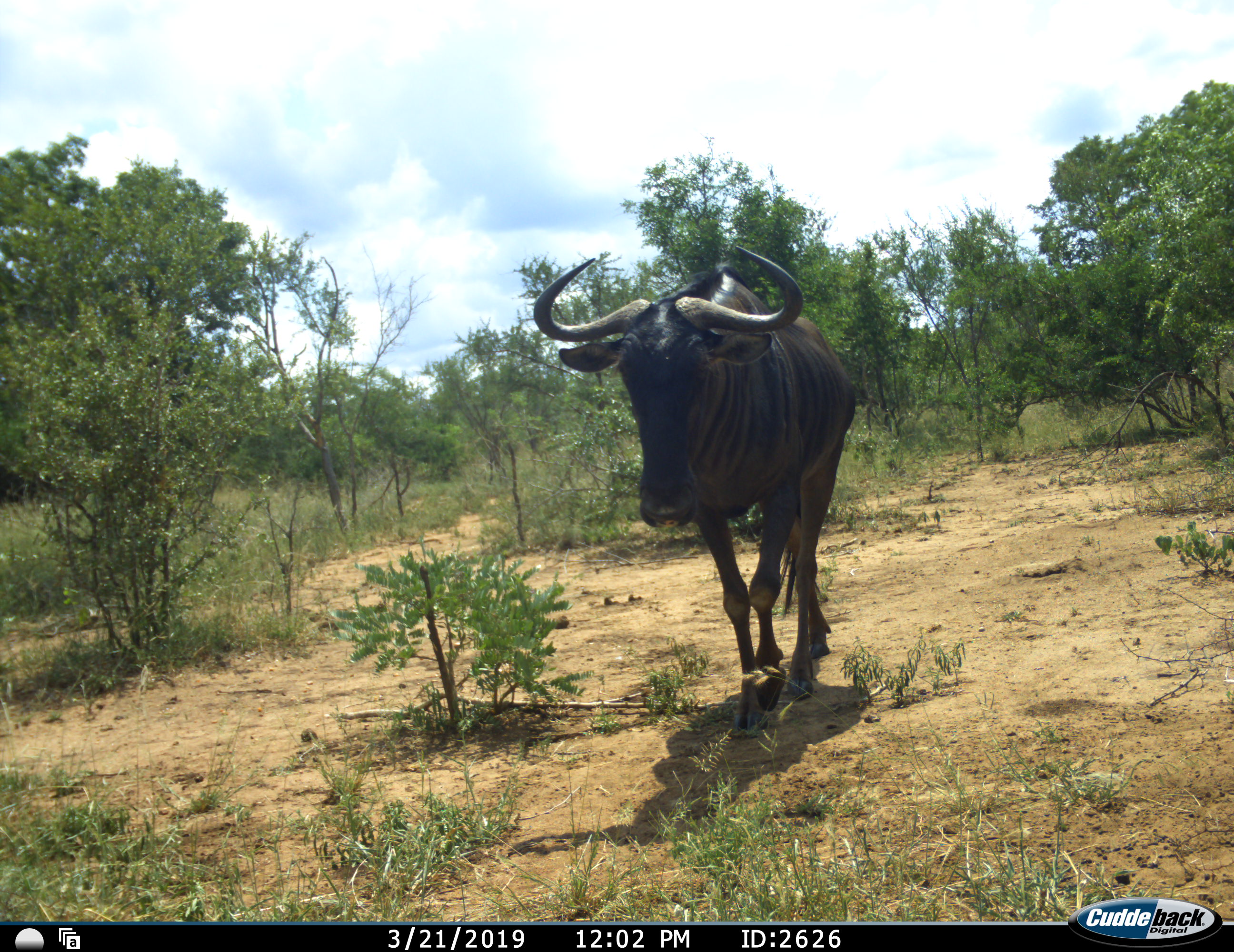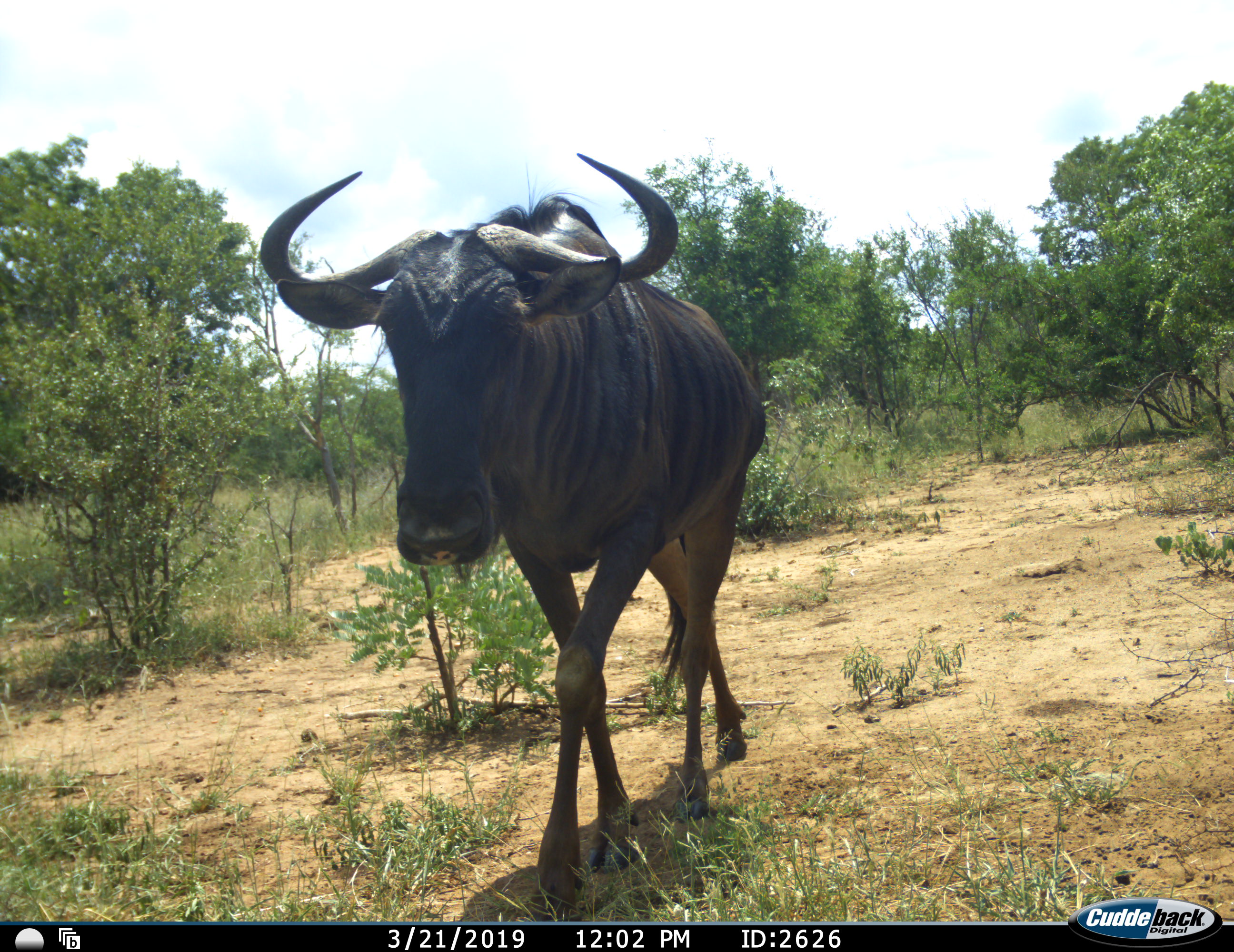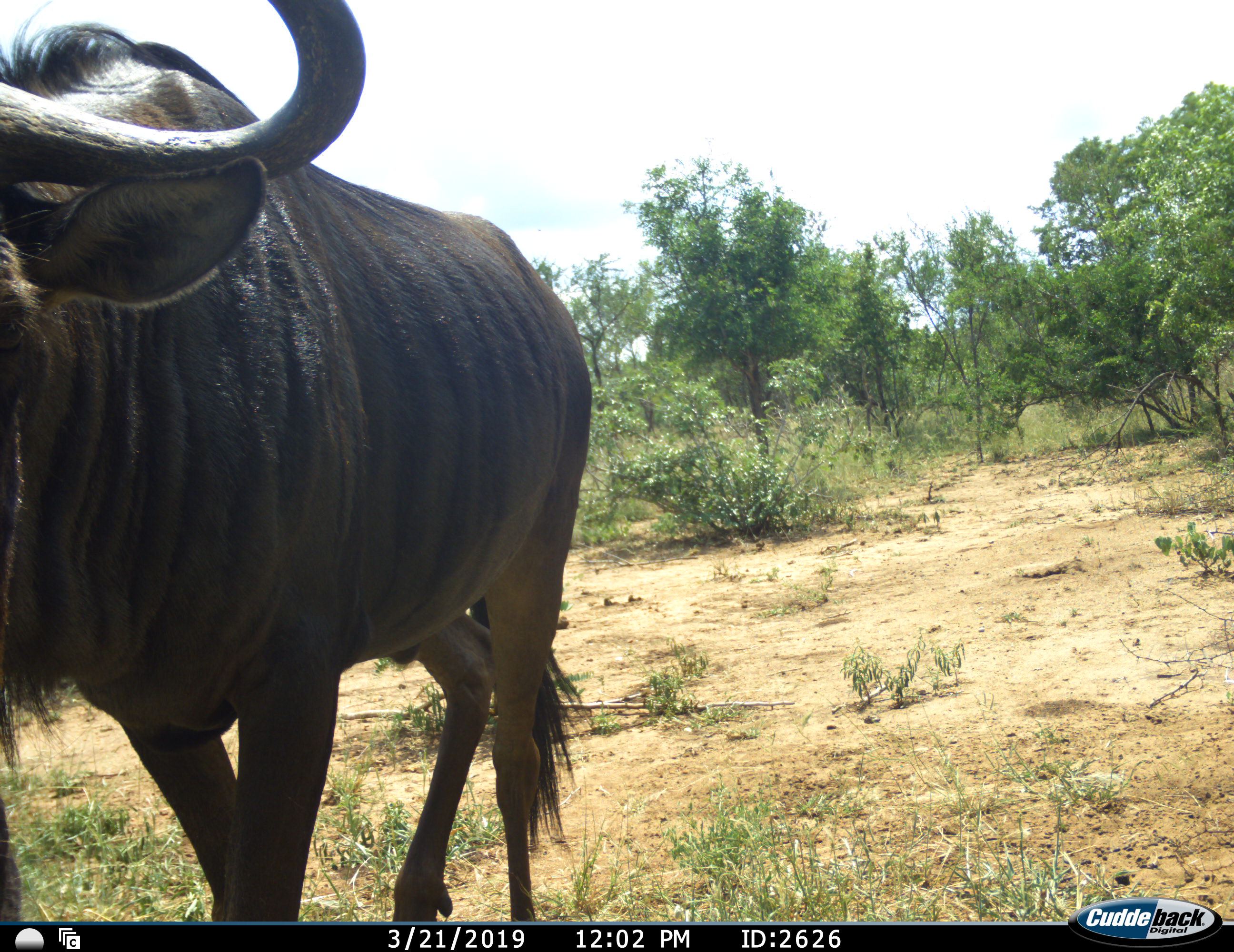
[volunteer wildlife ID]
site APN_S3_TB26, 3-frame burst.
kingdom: Animalia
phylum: Chordata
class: Mammalia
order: Artiodactyla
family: Bovidae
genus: Connochaetes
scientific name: Connochaetes taurinus taurinus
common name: blue wildebeest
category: wildebeestblue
Wildebeestblue (blue wildebeest) (Connochaetes taurinus taurinus), count 1. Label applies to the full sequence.